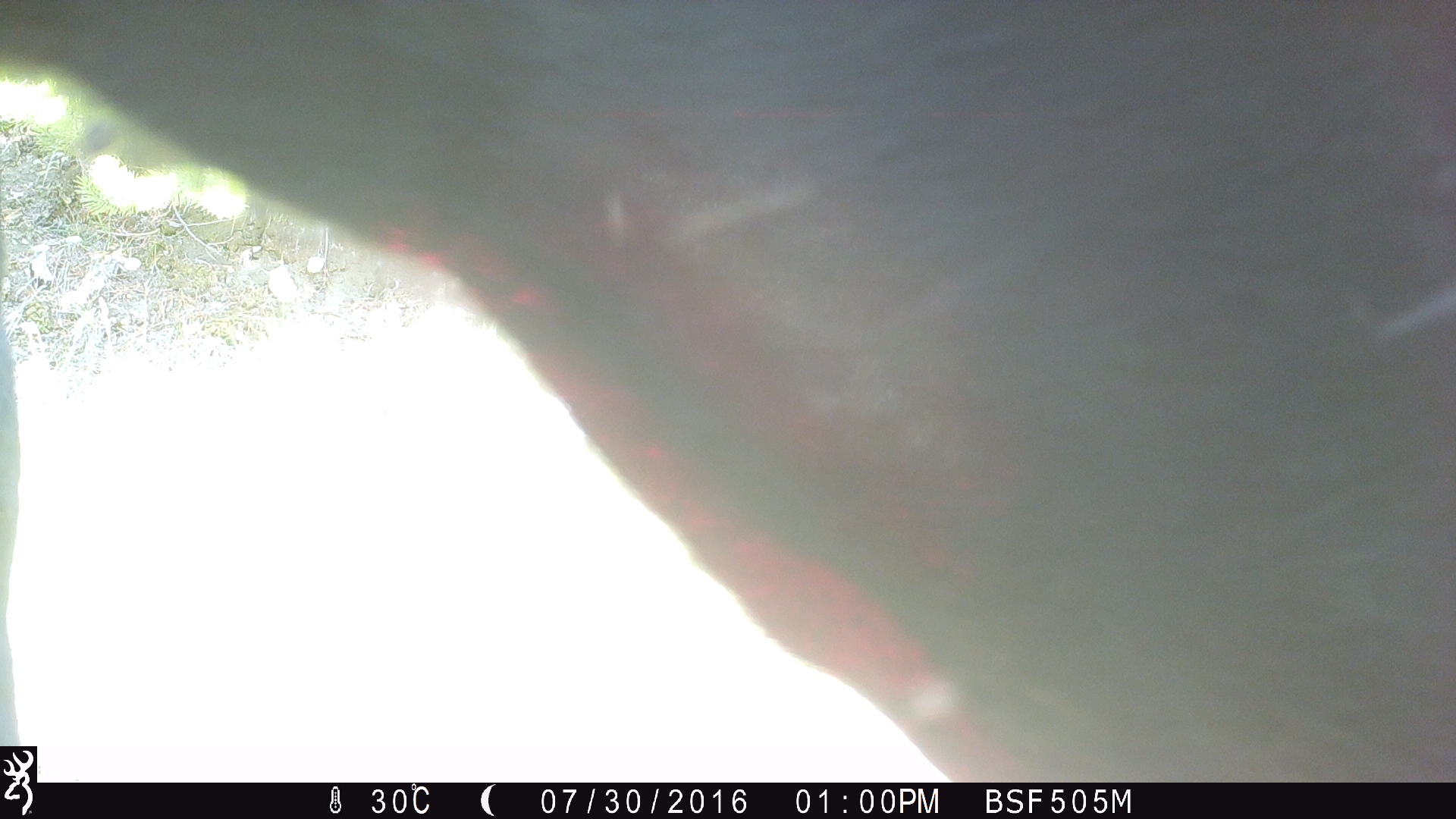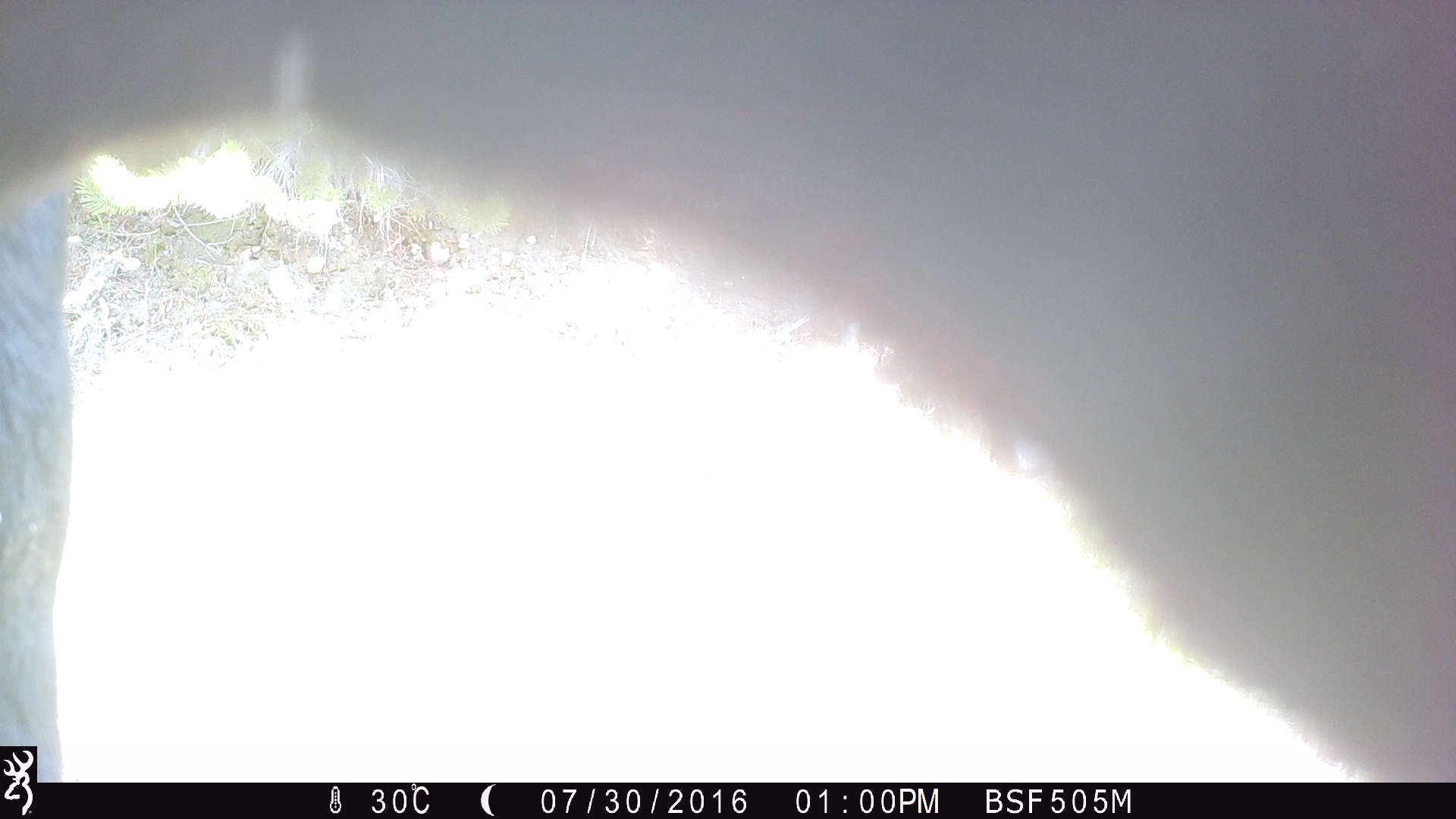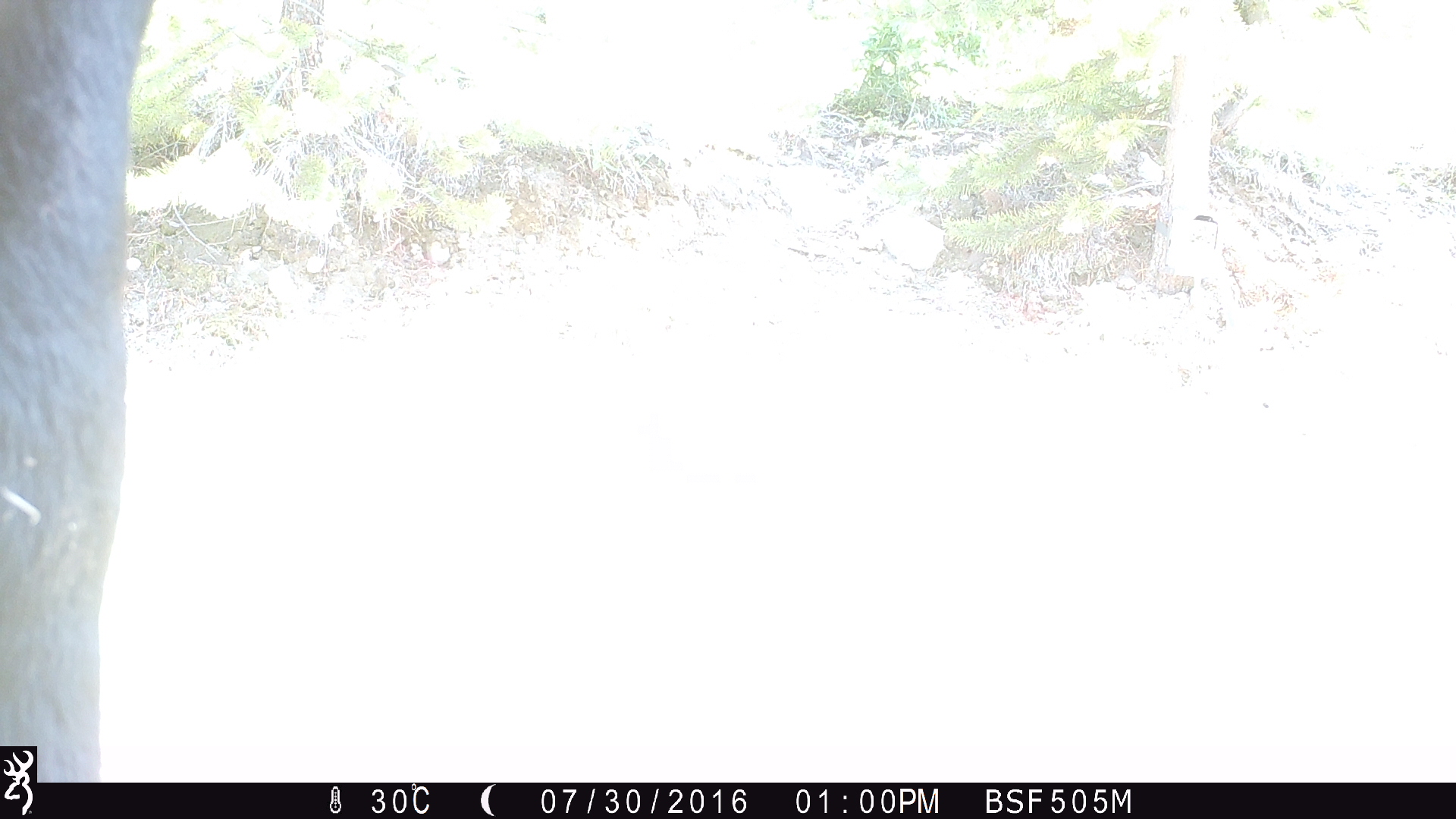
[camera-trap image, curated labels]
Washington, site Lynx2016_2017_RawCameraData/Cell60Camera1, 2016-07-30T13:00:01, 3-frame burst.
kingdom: Animalia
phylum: Chordata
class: Mammalia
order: Artiodactyla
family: Bovidae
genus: Bos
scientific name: Bos taurus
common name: domestic cattle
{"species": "domestic cattle (Bos taurus)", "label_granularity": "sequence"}